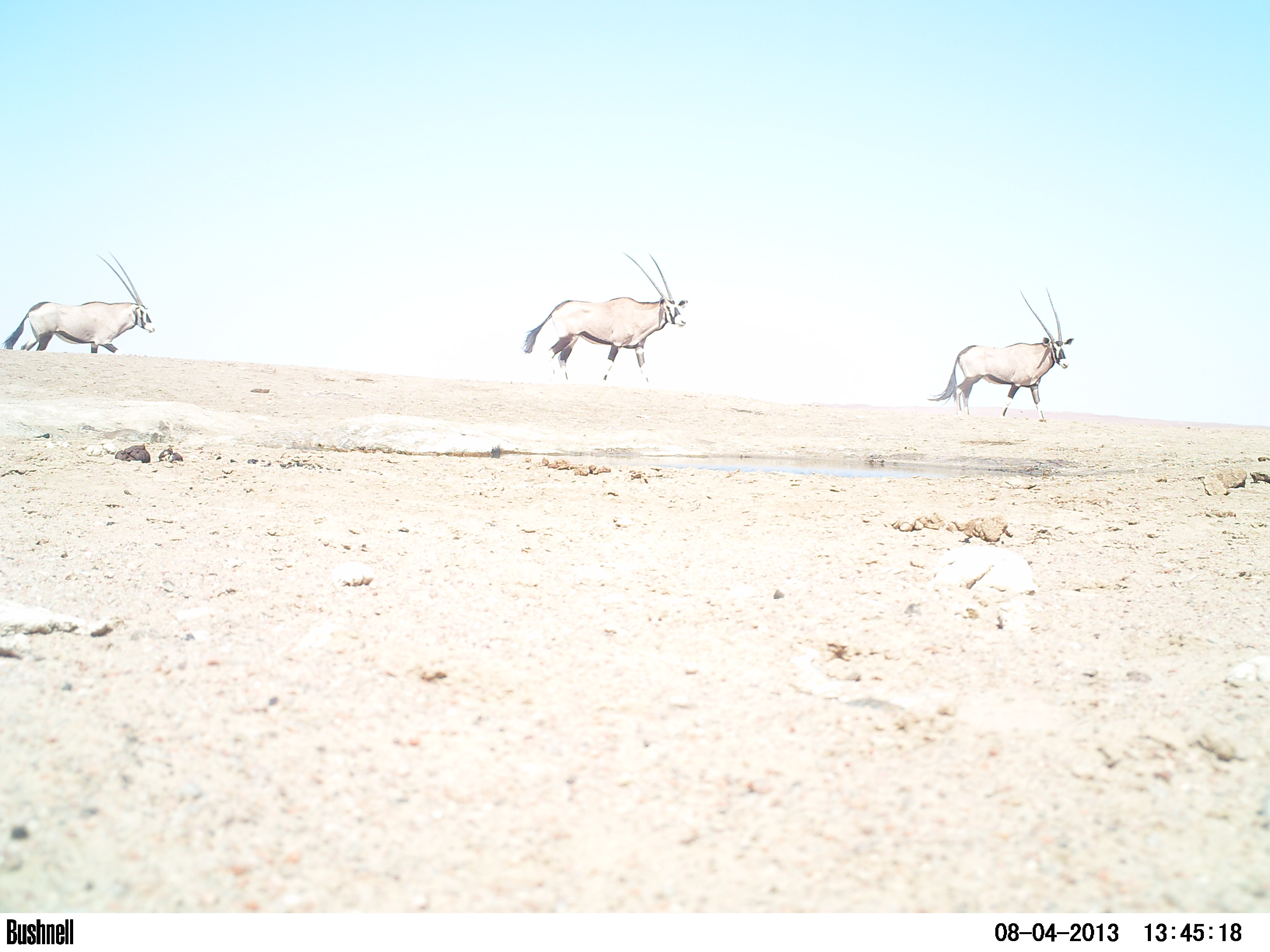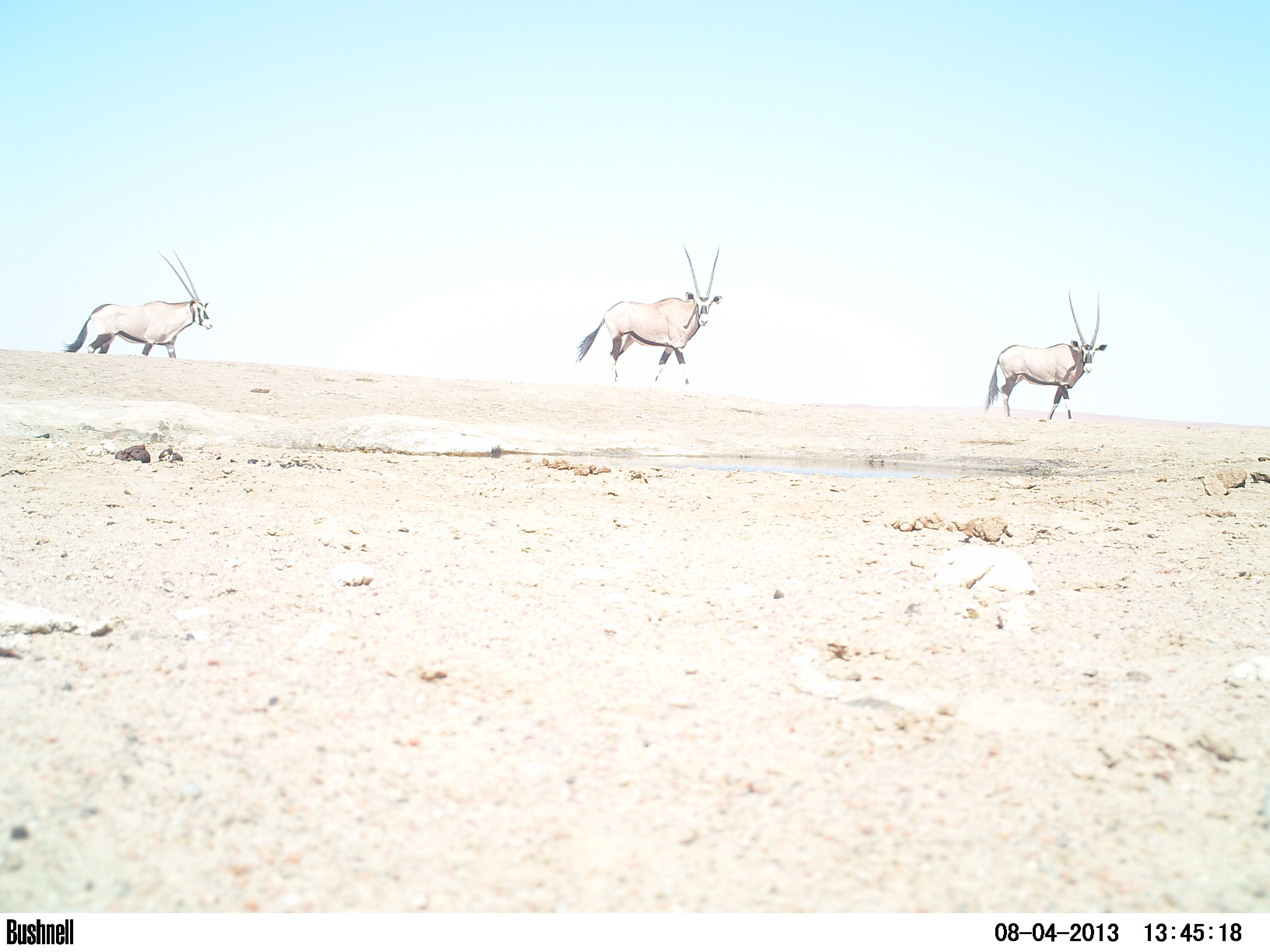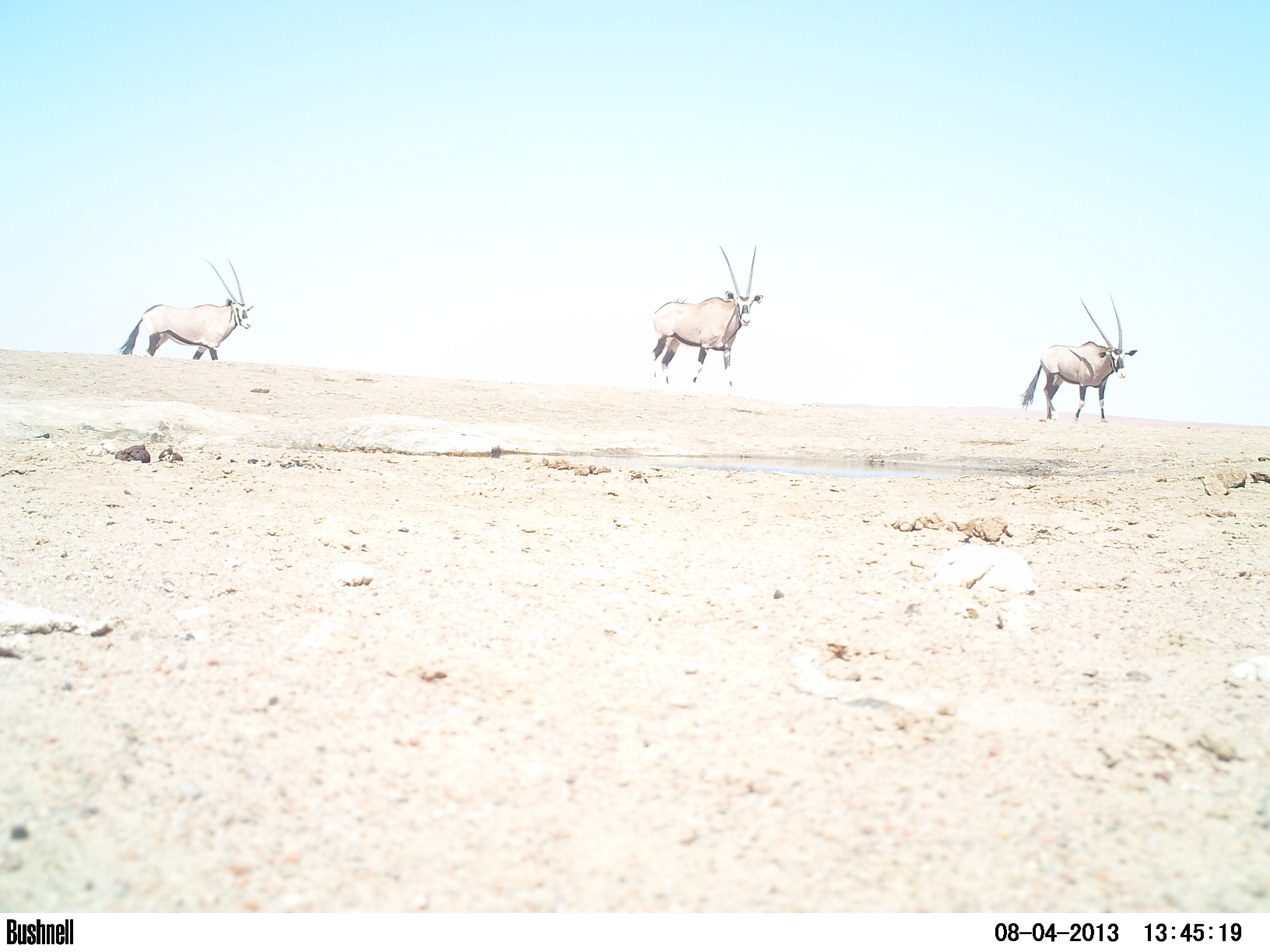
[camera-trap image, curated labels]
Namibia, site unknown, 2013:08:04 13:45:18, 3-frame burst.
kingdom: Animalia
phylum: Chordata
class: Mammalia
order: Artiodactyla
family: Bovidae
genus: Oryx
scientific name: Oryx gazella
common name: gemsbok